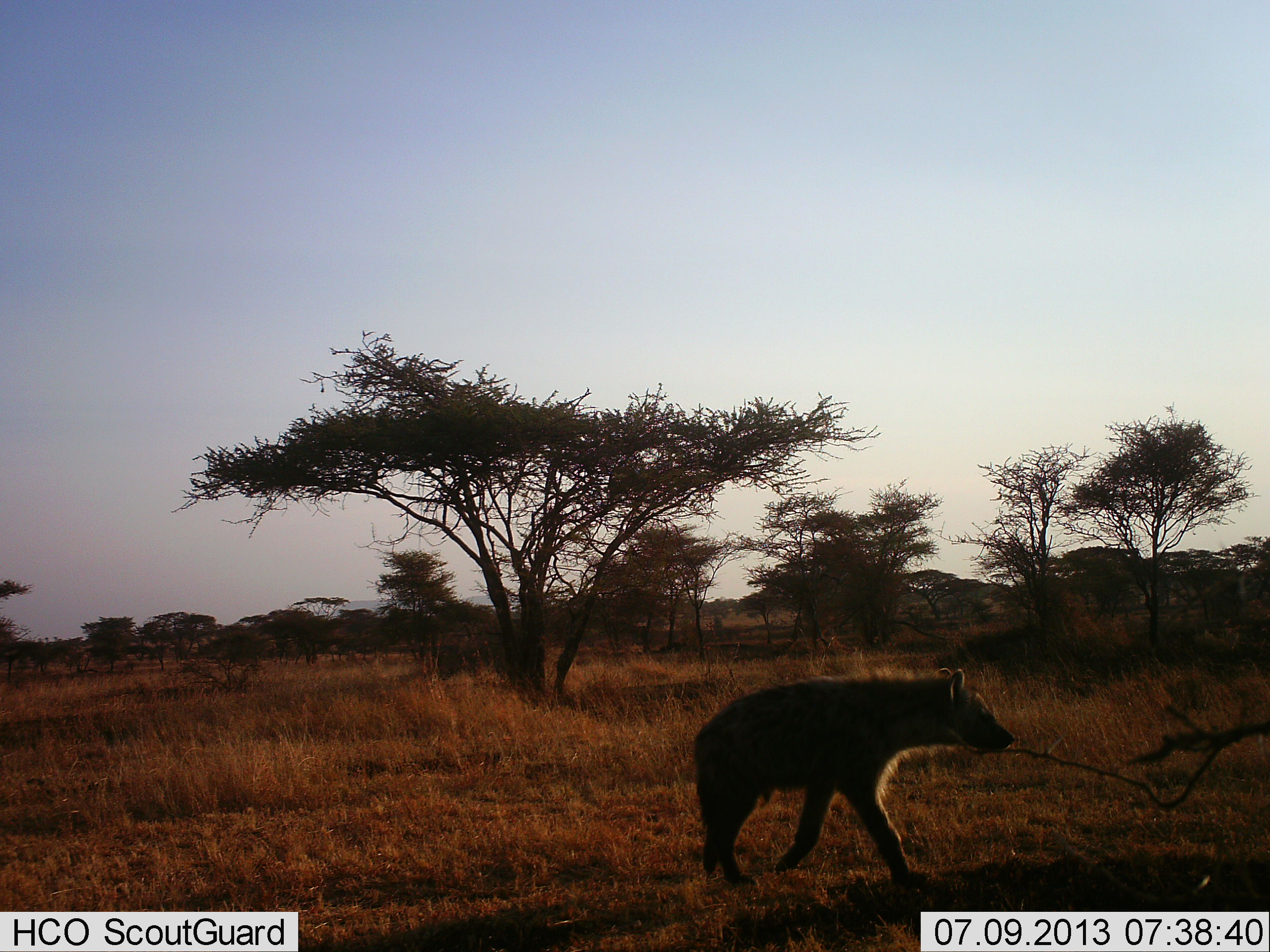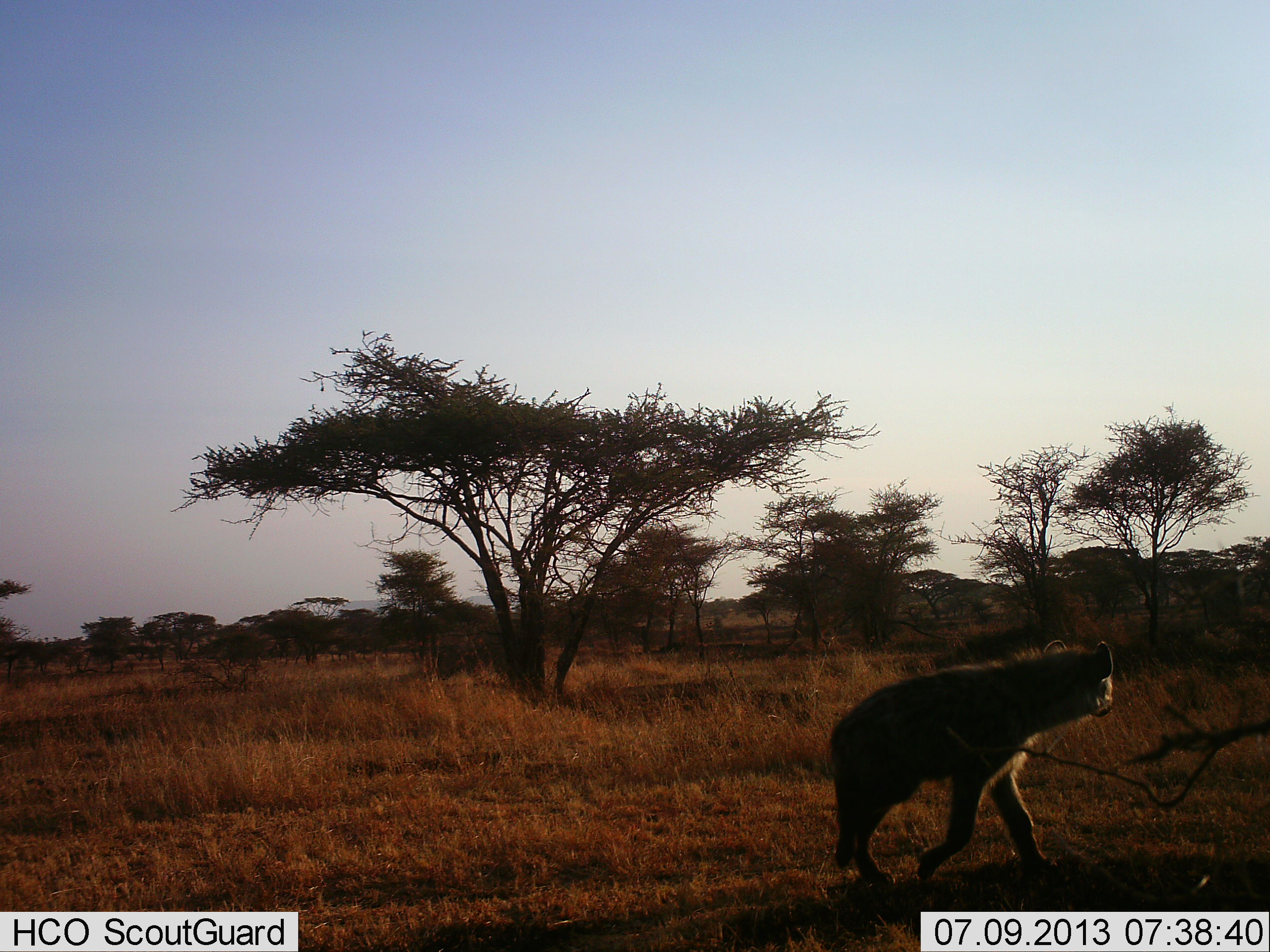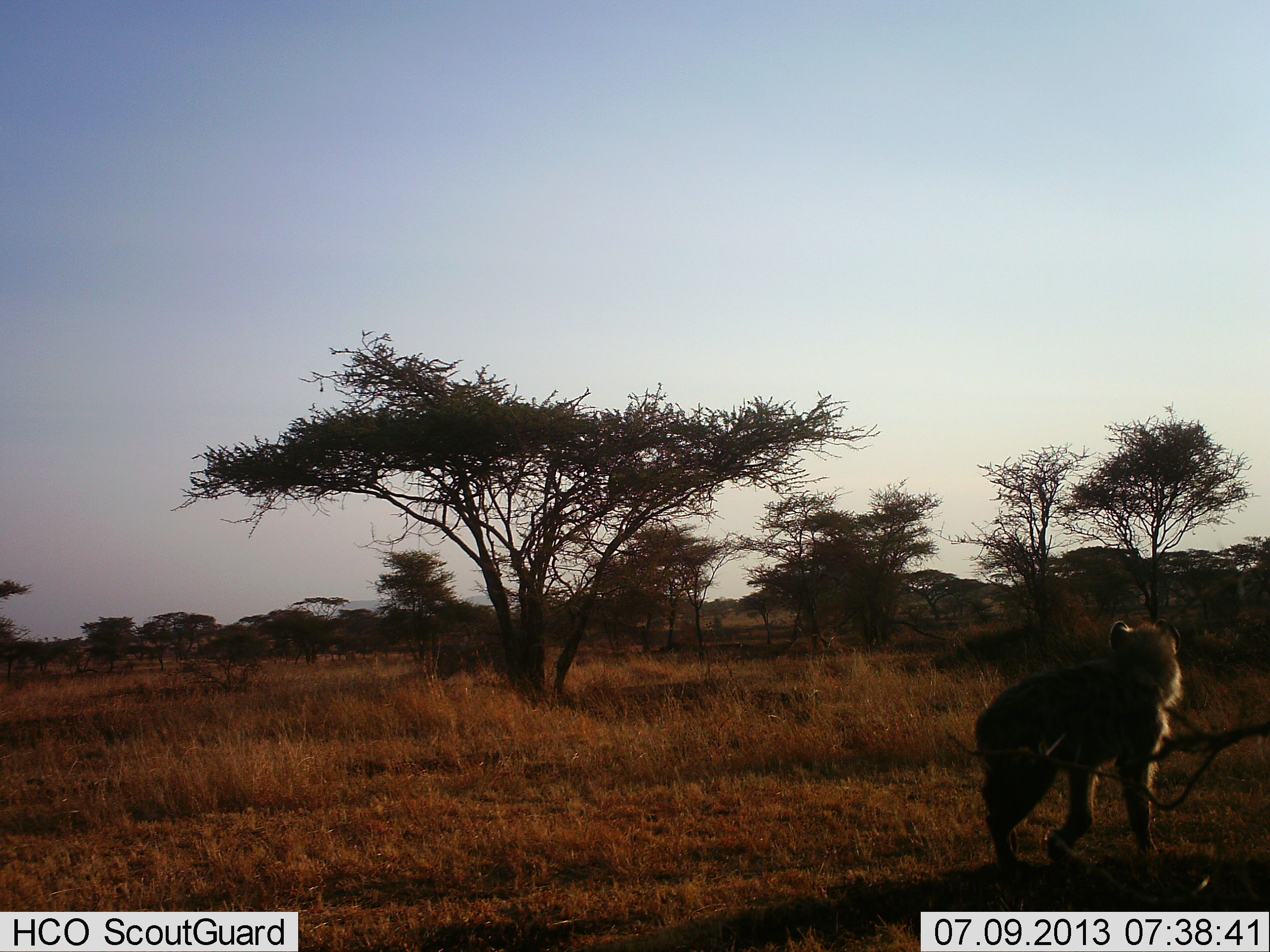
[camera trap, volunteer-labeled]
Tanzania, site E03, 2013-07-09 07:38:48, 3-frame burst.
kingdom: Animalia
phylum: Chordata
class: Mammalia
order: Carnivora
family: Hyaenidae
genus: Crocuta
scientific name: Crocuta crocuta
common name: spotted hyena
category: hyenaspotted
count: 1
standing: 12%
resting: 0%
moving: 88%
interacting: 0%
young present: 0%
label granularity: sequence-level